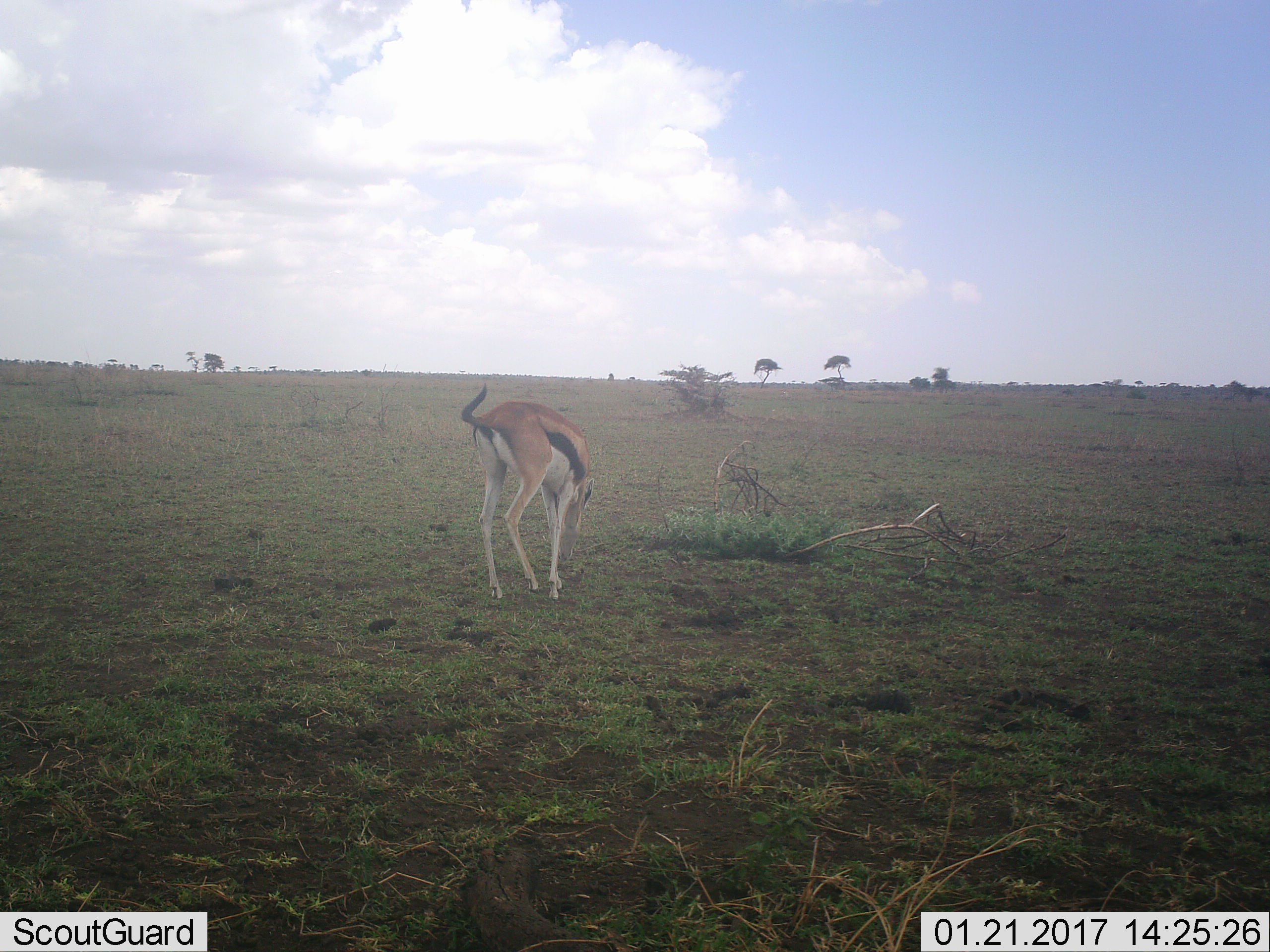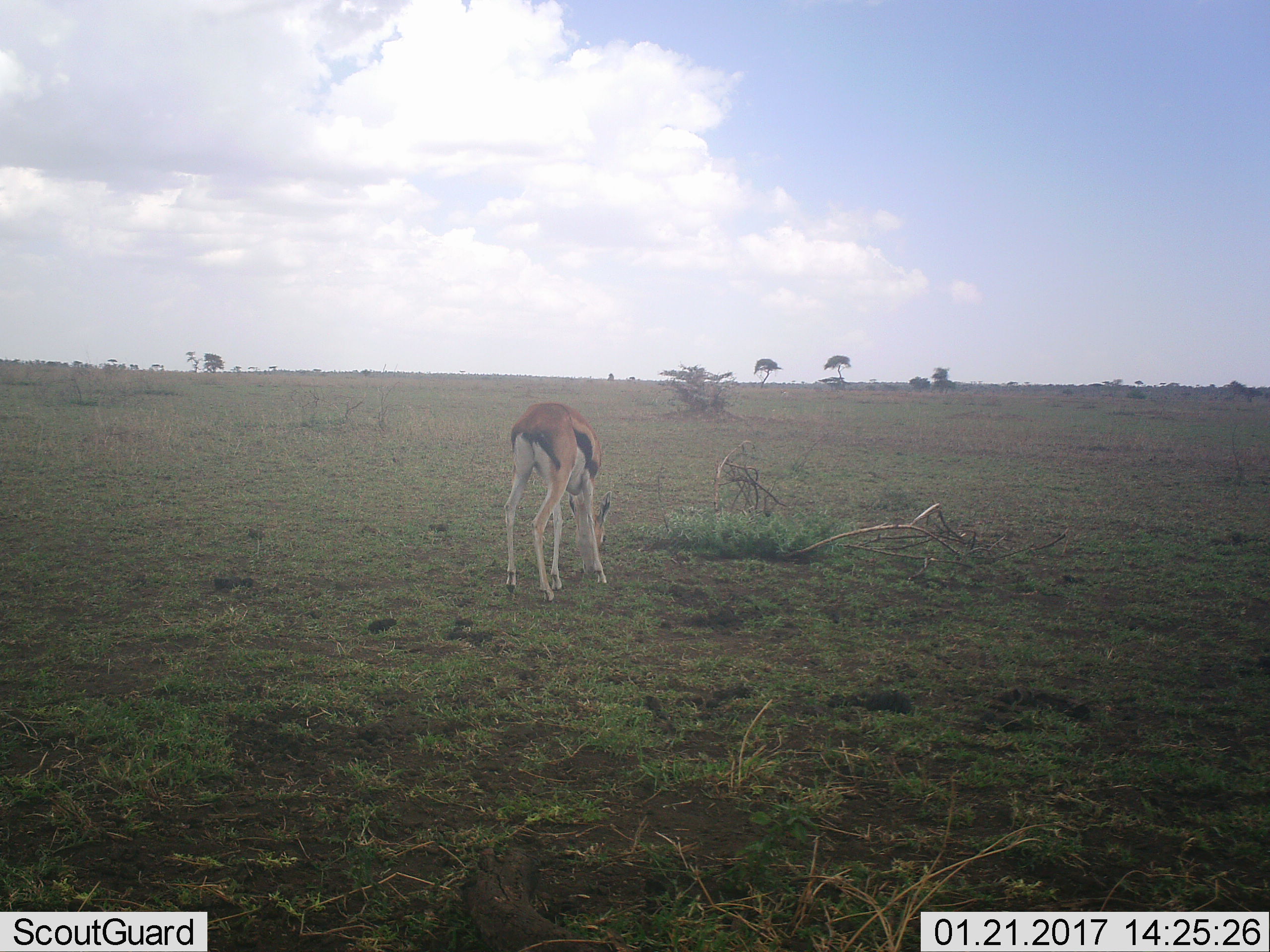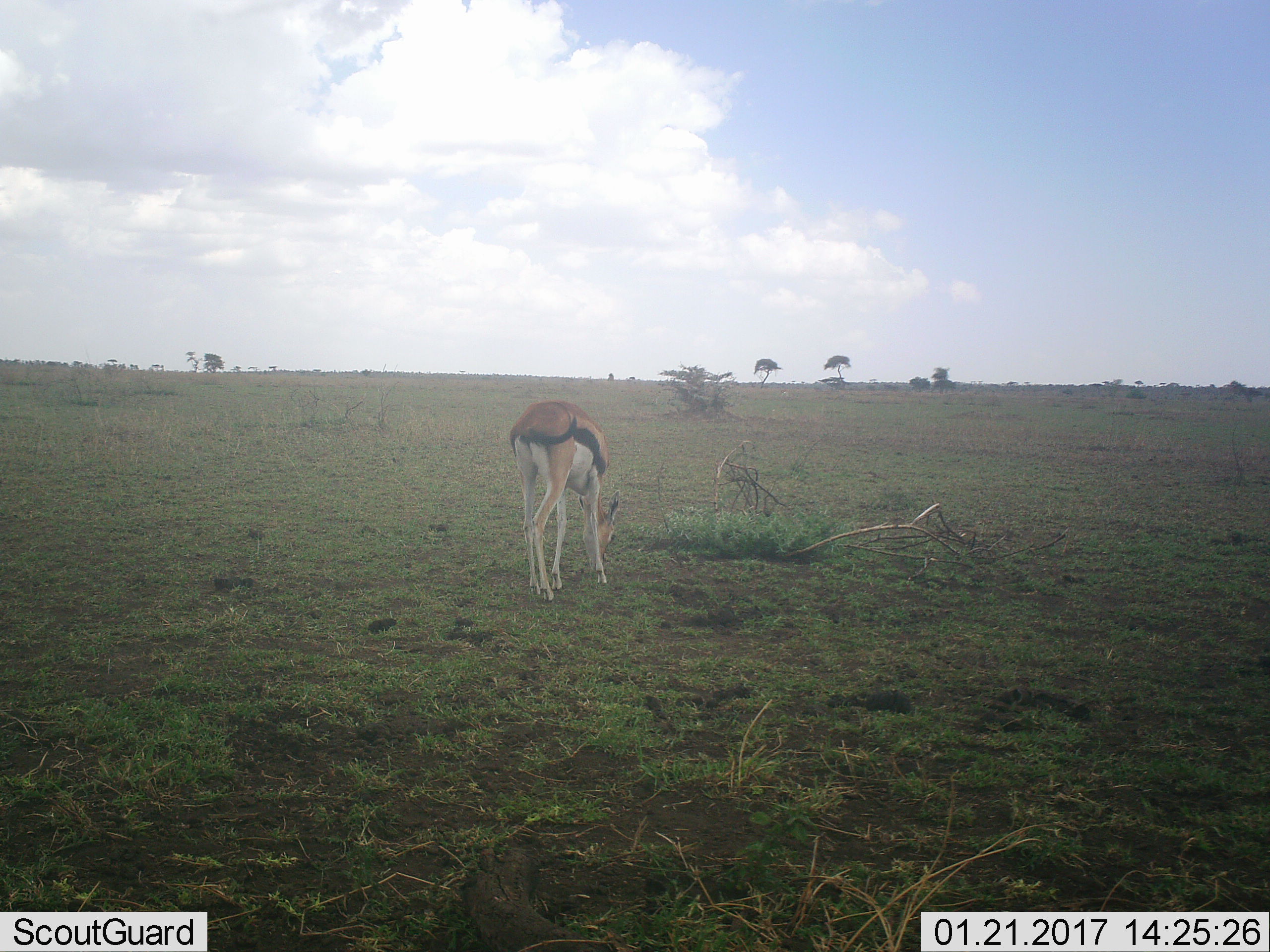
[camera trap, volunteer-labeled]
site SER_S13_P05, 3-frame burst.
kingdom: Animalia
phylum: Chordata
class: Mammalia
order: Artiodactyla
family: Bovidae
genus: Eudorcas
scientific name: Eudorcas thomsonii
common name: thomson's gazelle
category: gazellethomsons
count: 1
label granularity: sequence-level